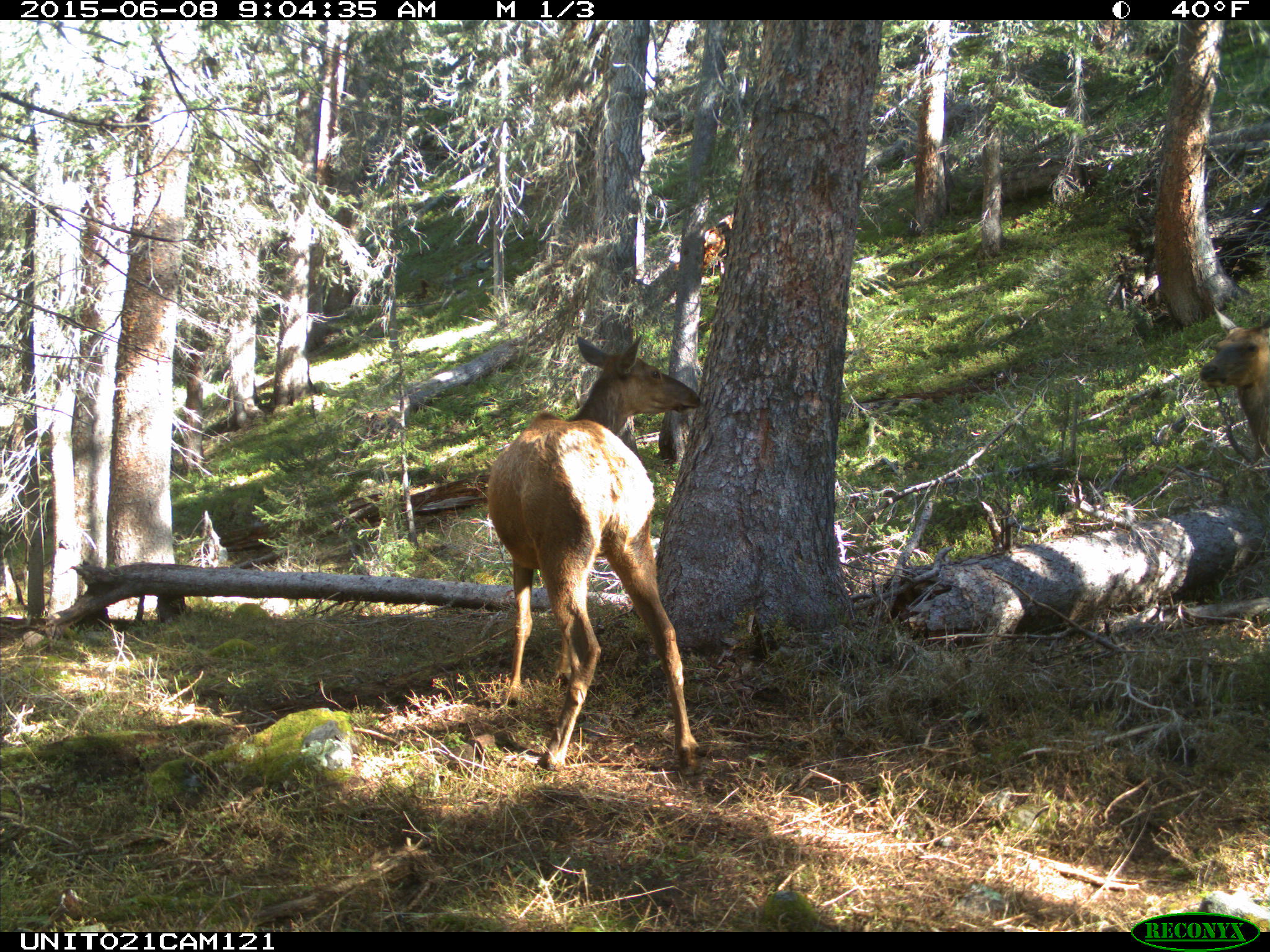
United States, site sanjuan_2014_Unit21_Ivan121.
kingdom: Animalia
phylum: Chordata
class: Mammalia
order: Artiodactyla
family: Cervidae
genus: Cervus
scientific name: Cervus elaphus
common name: red deer